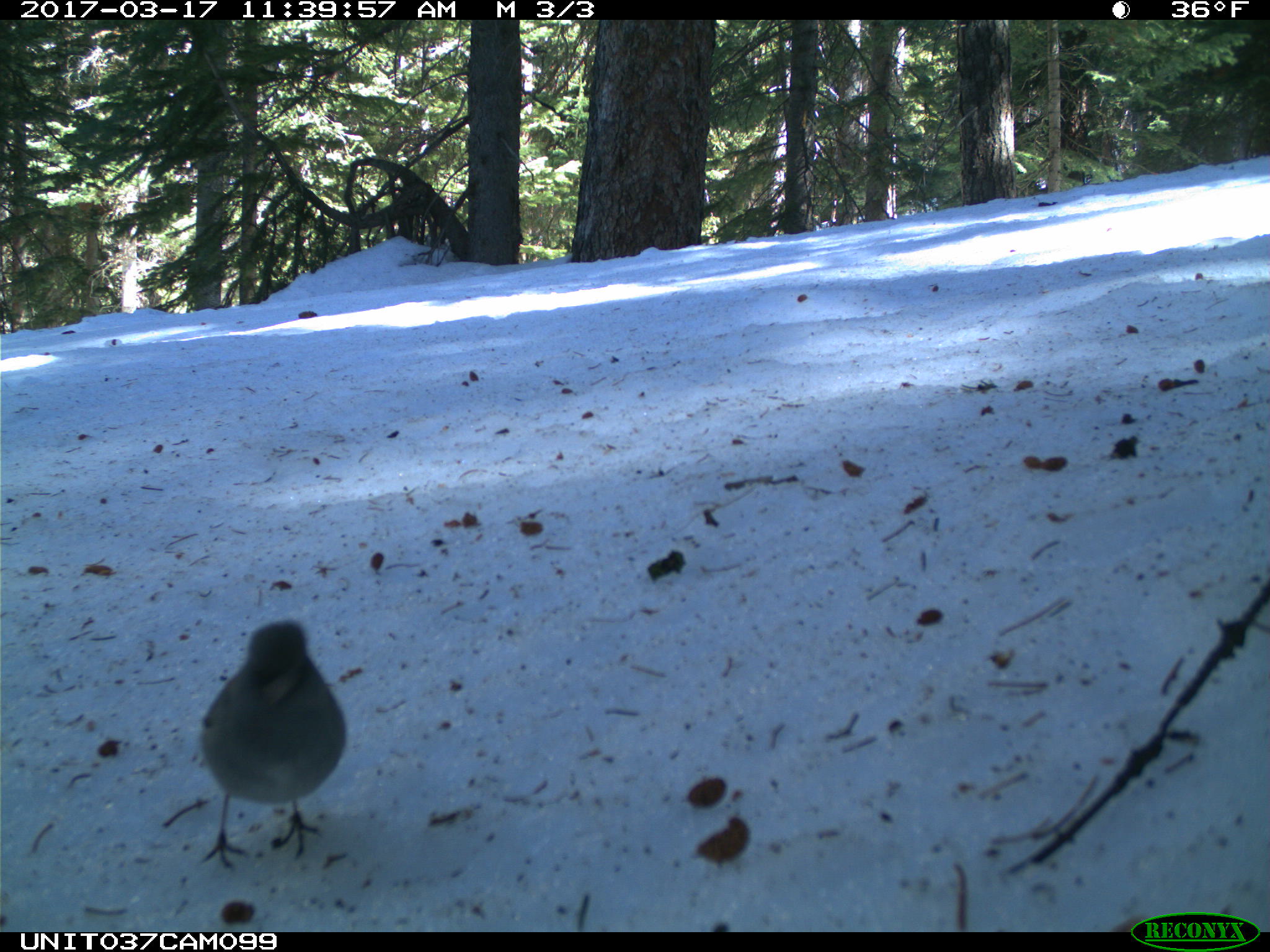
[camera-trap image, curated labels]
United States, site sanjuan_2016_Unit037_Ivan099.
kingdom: Animalia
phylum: Chordata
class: Aves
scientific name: Aves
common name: birds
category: unidentified bird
Unidentified bird (birds) (Aves).